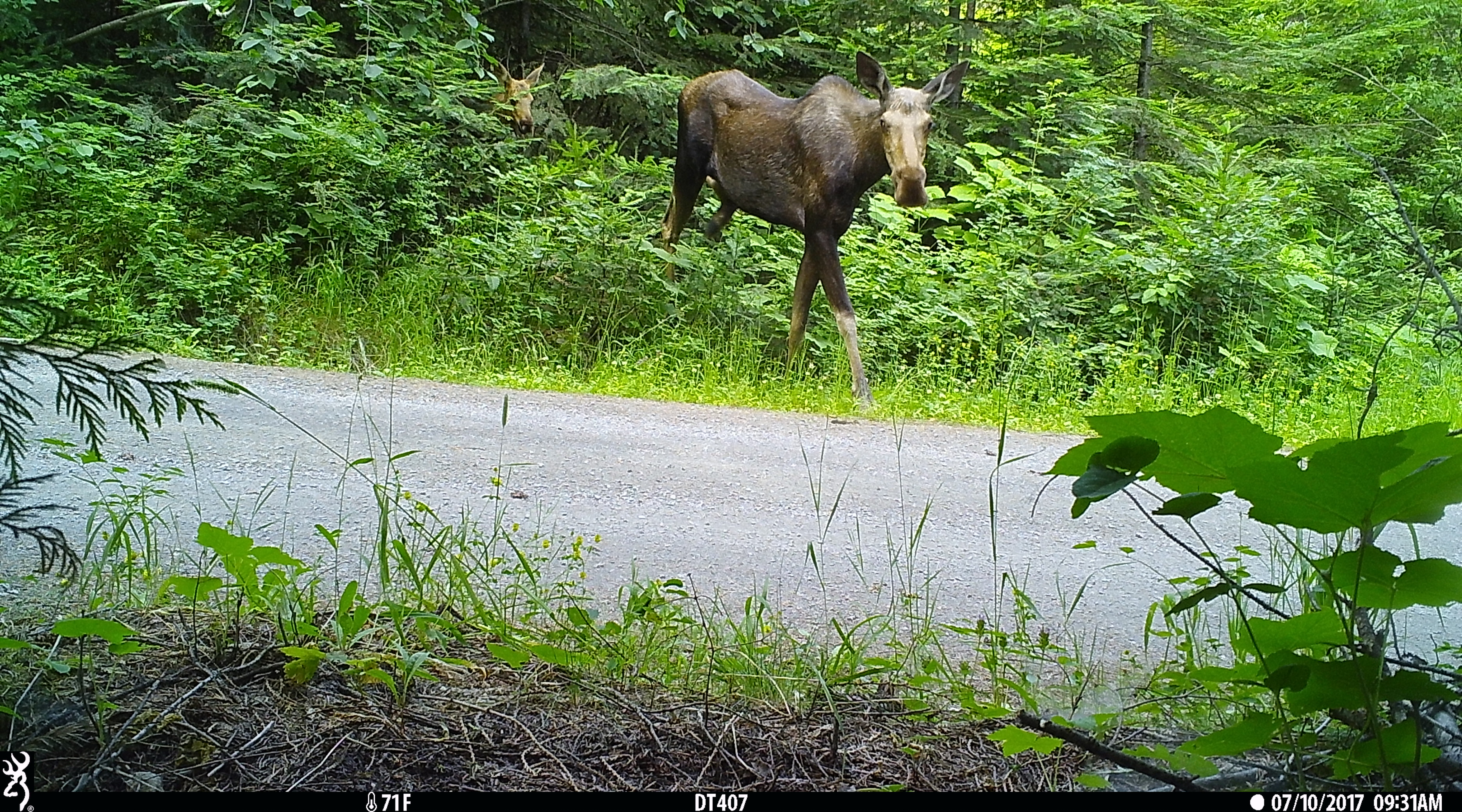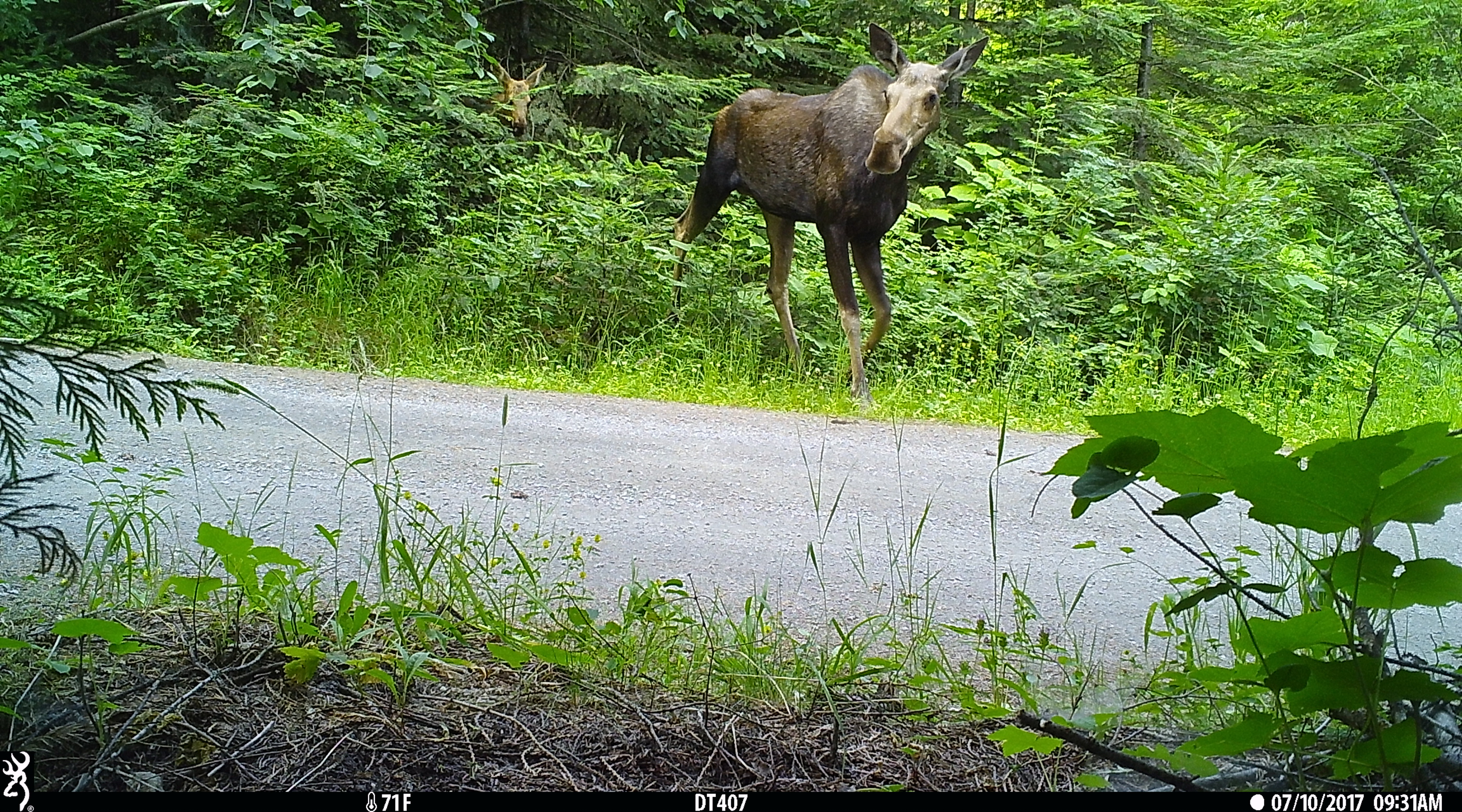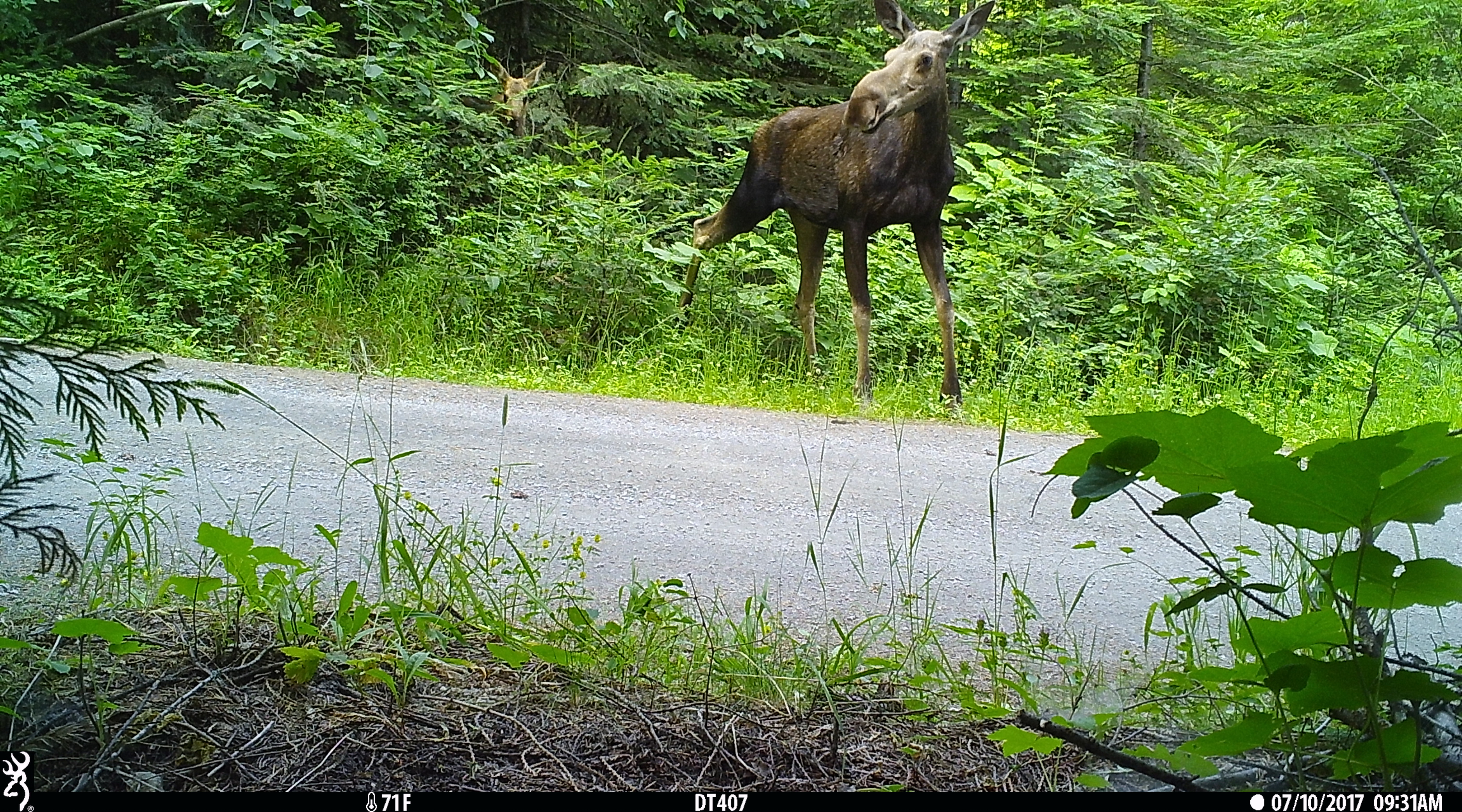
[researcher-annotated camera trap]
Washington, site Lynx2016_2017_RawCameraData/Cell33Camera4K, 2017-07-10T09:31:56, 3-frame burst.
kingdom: Animalia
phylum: Chordata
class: Mammalia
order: Artiodactyla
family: Cervidae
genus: Alces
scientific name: Alces alces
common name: moose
Alces alces (moose). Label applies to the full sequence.